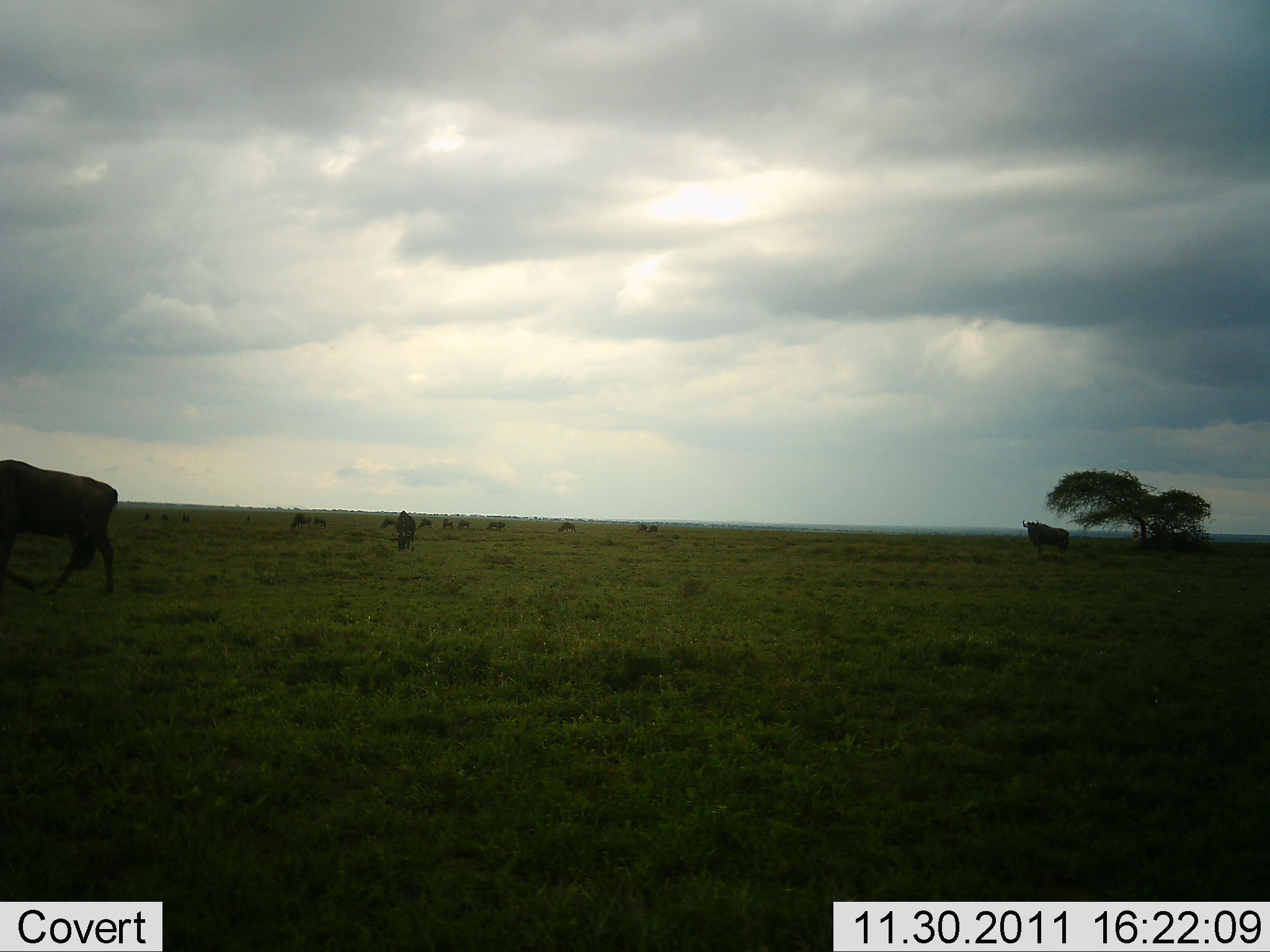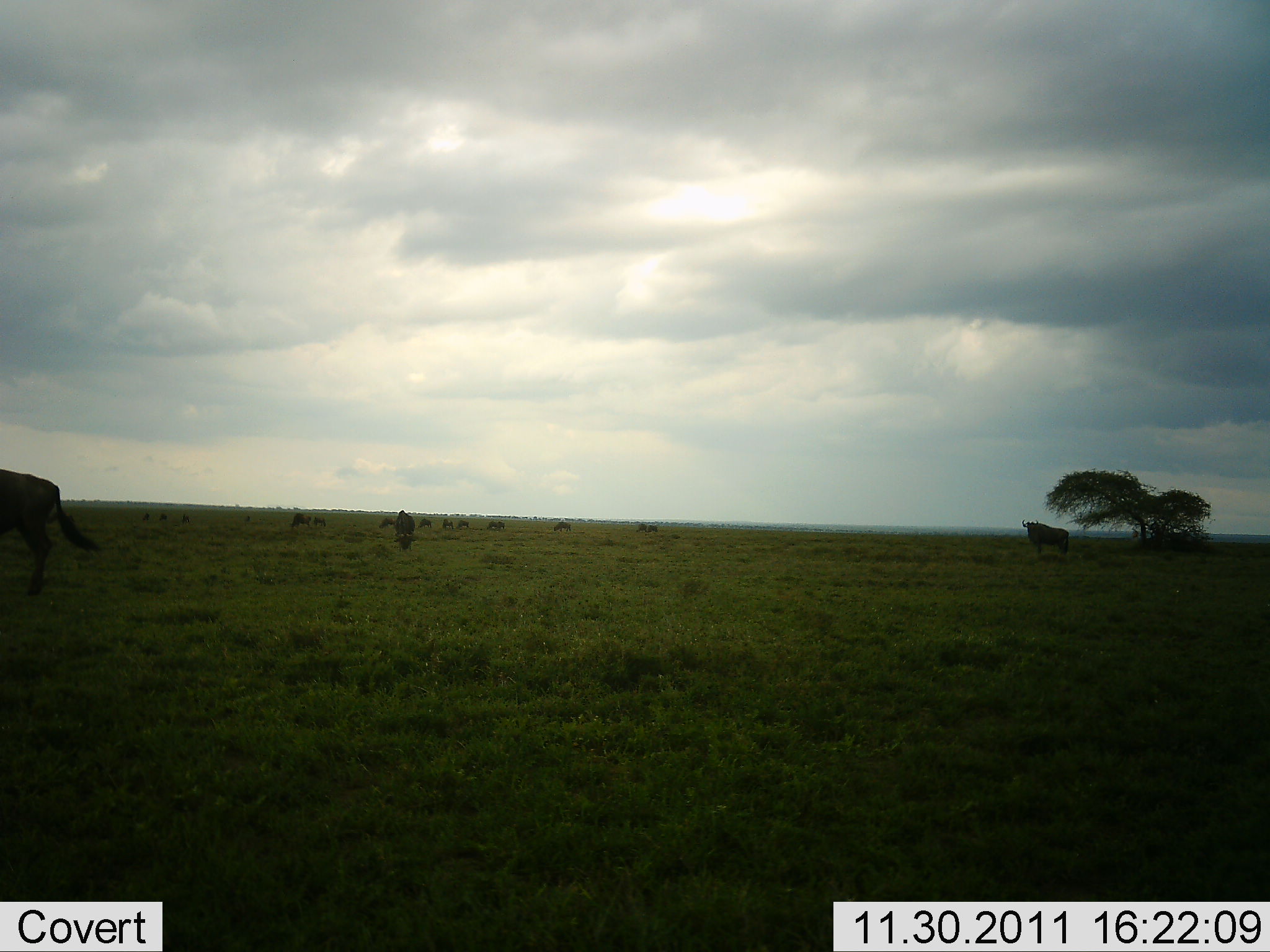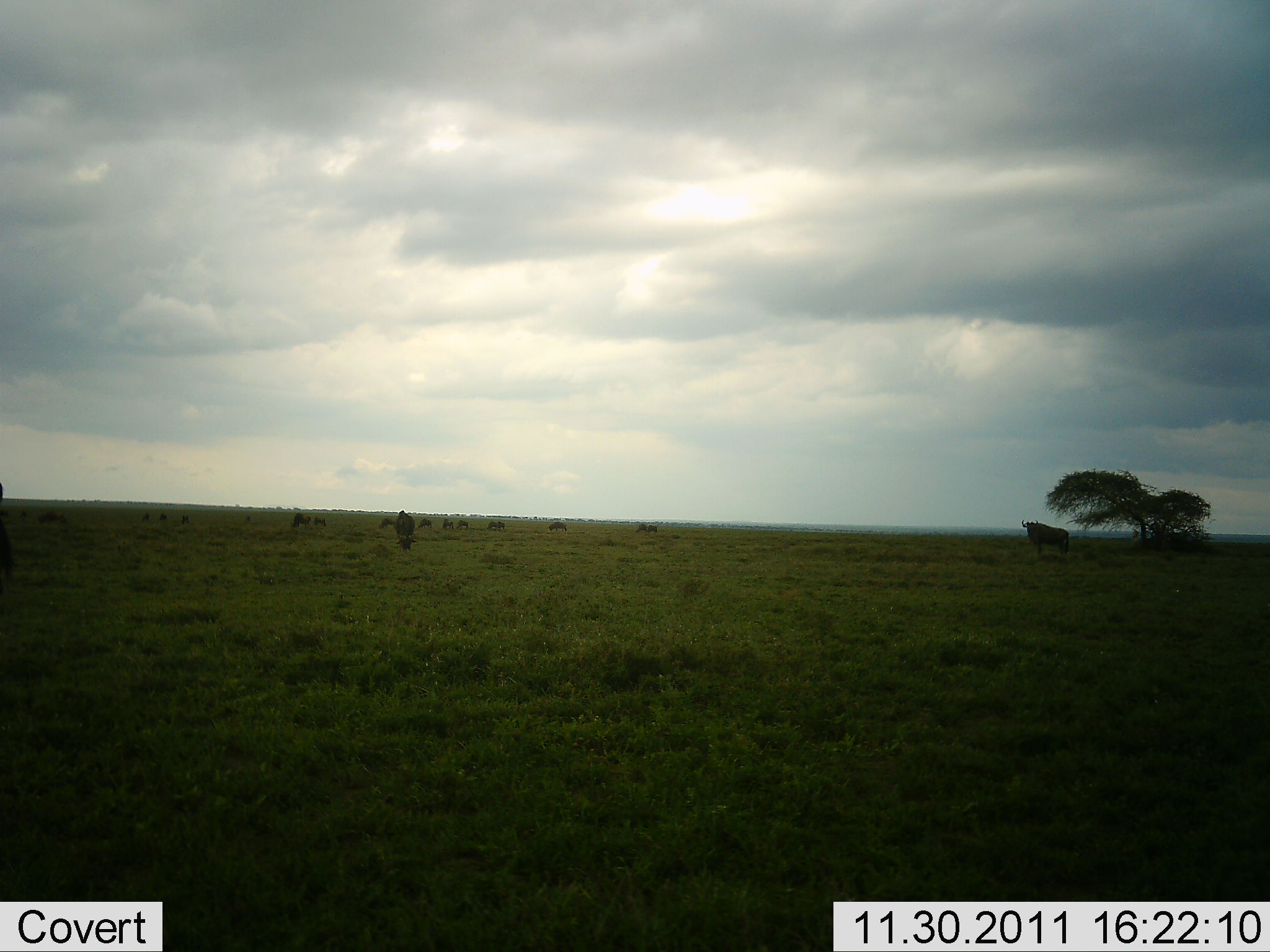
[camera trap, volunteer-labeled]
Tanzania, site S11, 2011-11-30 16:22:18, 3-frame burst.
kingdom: Animalia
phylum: Chordata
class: Mammalia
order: Artiodactyla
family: Bovidae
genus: Connochaetes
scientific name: Connochaetes taurinus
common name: blue wildebeest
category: wildebeest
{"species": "wildebeest (blue wildebeest) (Connochaetes taurinus)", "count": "11-50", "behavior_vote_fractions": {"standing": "47%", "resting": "0%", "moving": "60%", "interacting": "0%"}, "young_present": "0%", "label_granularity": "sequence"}